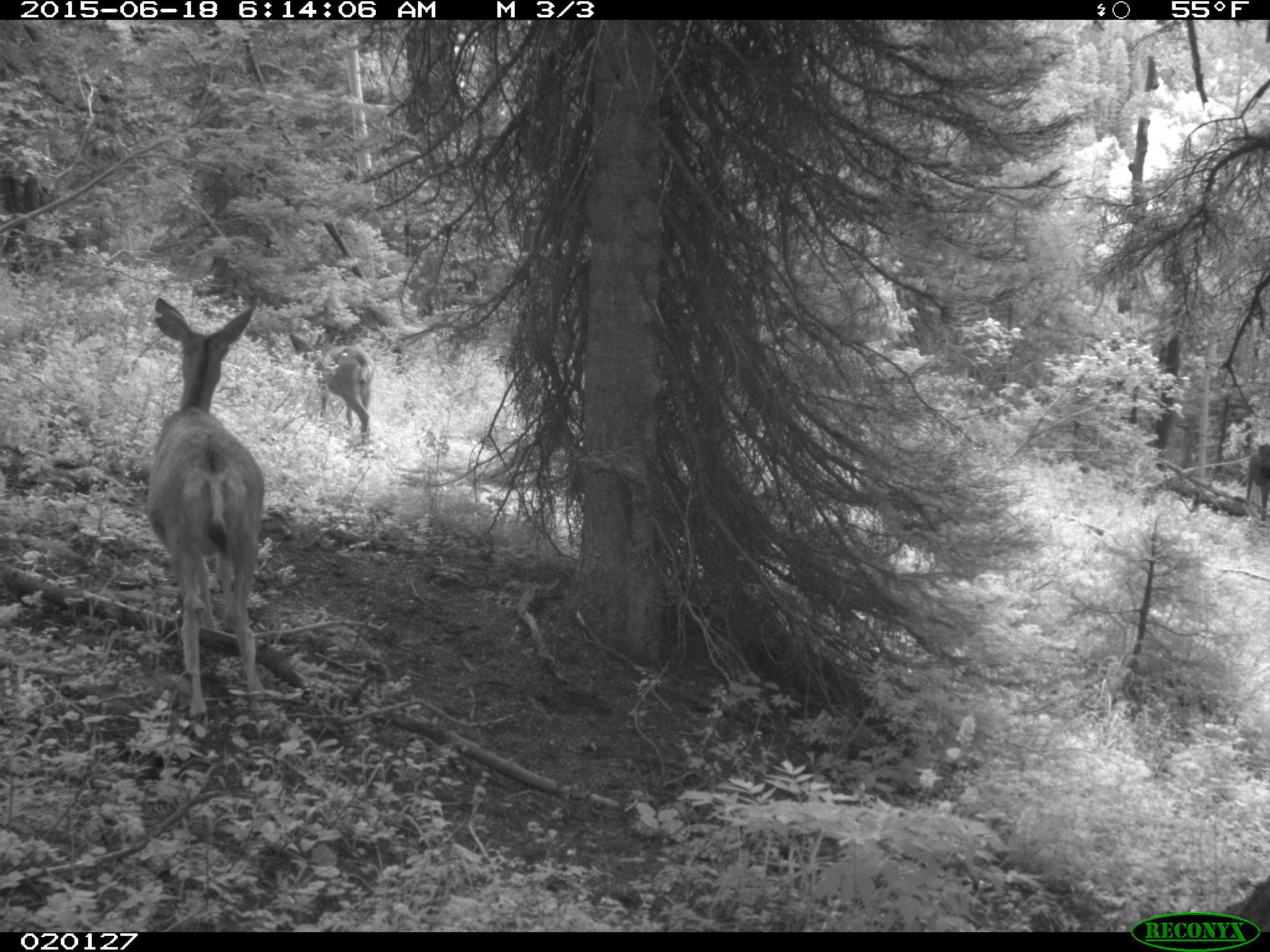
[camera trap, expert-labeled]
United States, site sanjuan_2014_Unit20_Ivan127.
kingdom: Animalia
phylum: Chordata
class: Mammalia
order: Artiodactyla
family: Cervidae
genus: Odocoileus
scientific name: Odocoileus hemionus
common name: mule deer